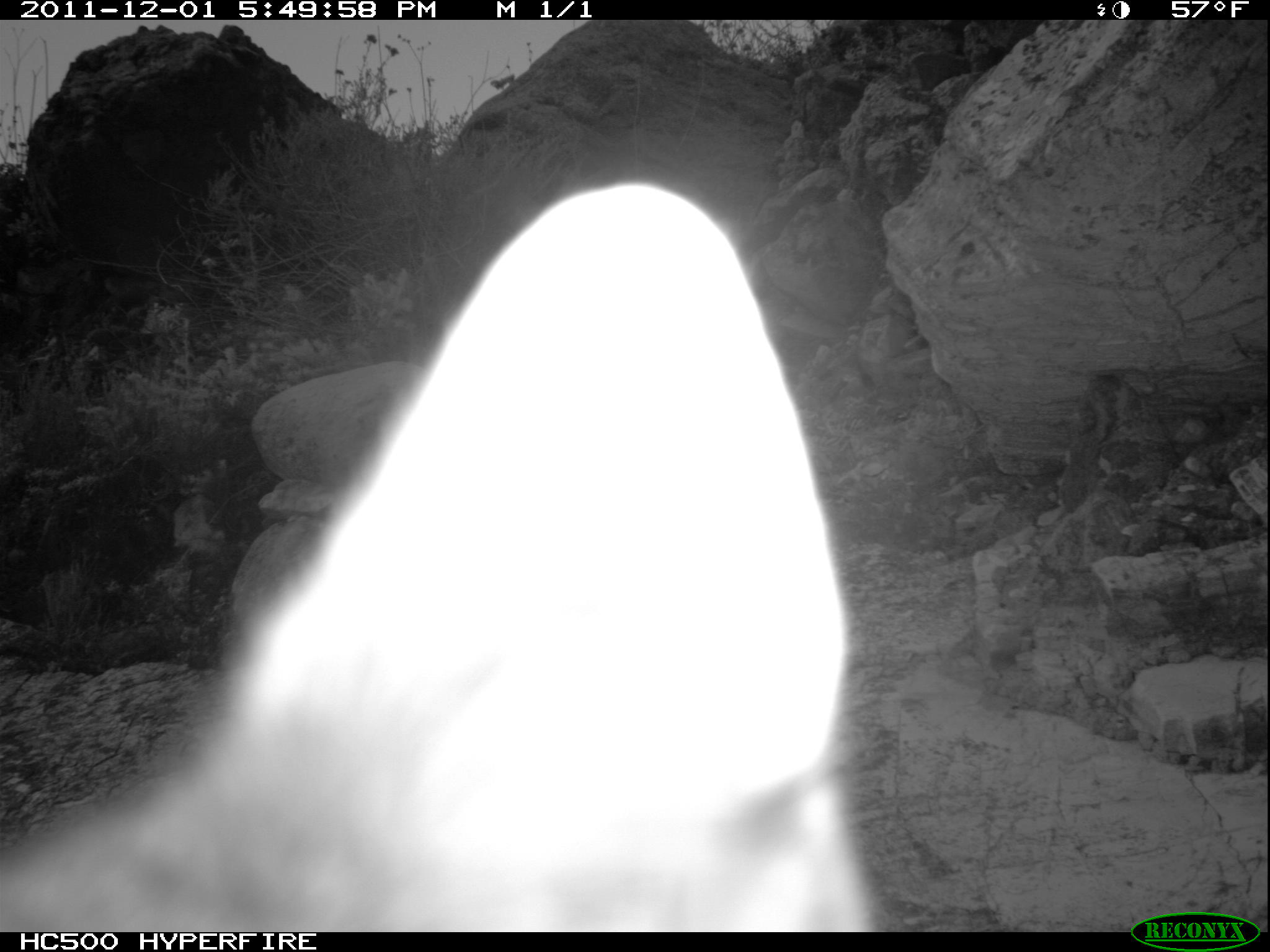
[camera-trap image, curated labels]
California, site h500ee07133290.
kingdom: Animalia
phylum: Chordata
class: Mammalia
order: Carnivora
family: Canidae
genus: Urocyon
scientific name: Urocyon littoralis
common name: island fox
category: fox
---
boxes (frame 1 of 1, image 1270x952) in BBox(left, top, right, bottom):
fox: BBox(2, 180, 883, 928)